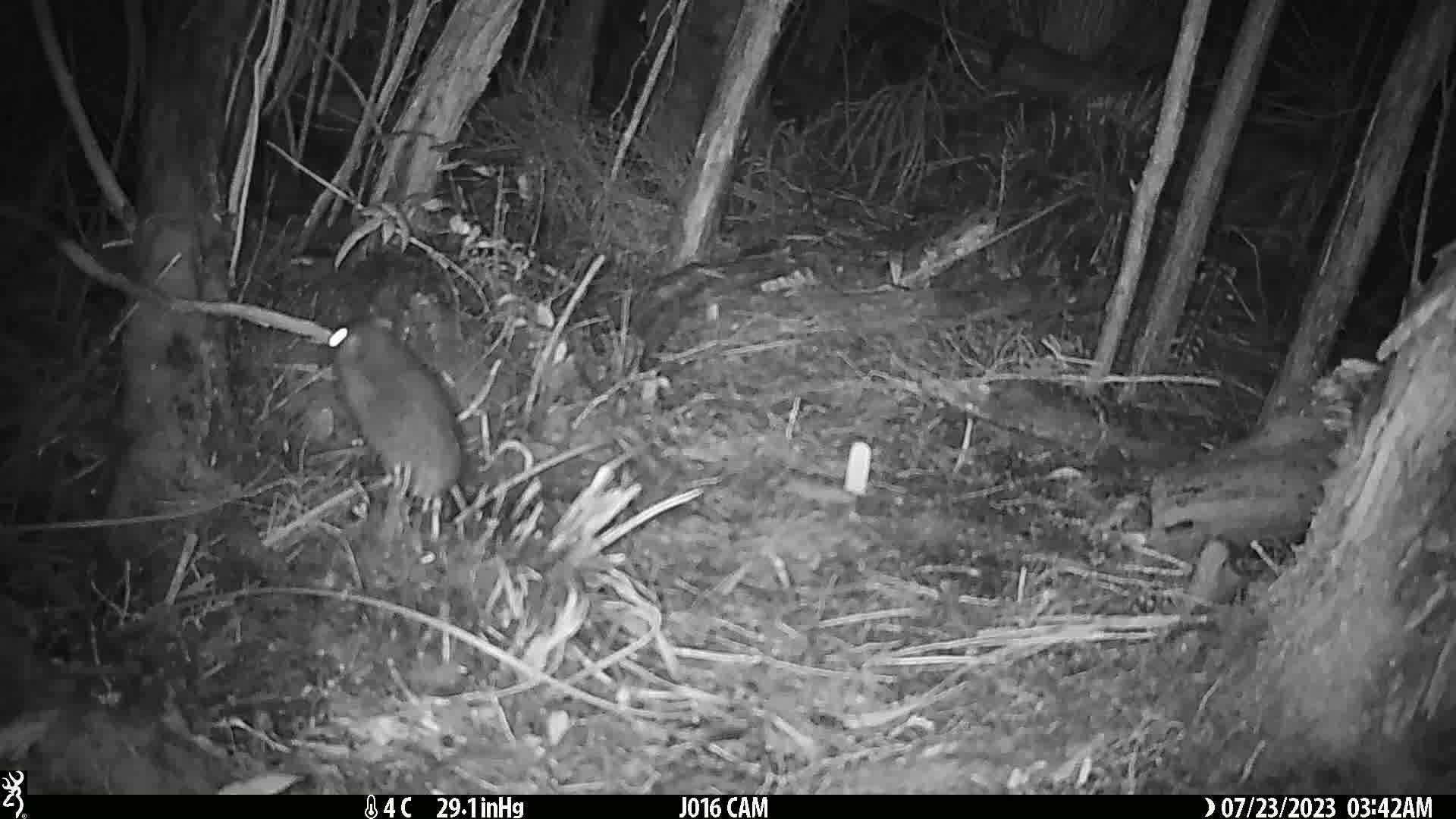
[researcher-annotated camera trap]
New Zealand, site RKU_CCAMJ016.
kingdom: Animalia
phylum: Chordata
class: Mammalia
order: Rodentia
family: Muridae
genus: Rattus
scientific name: Rattus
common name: rat